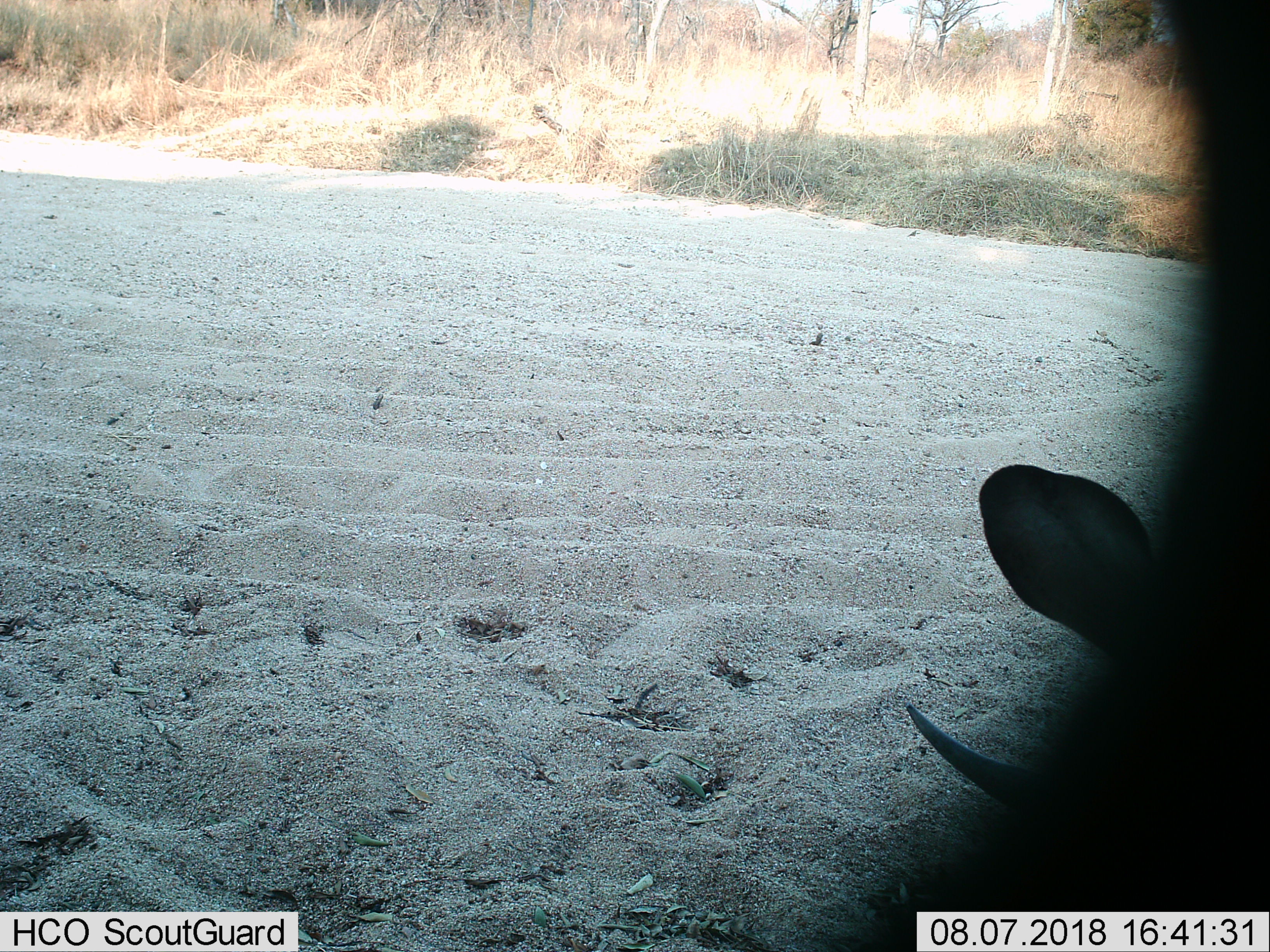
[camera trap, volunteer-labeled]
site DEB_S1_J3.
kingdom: Animalia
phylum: Chordata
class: Mammalia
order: Artiodactyla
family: Suidae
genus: Phacochoerus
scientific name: Phacochoerus africanus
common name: warthog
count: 1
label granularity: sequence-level